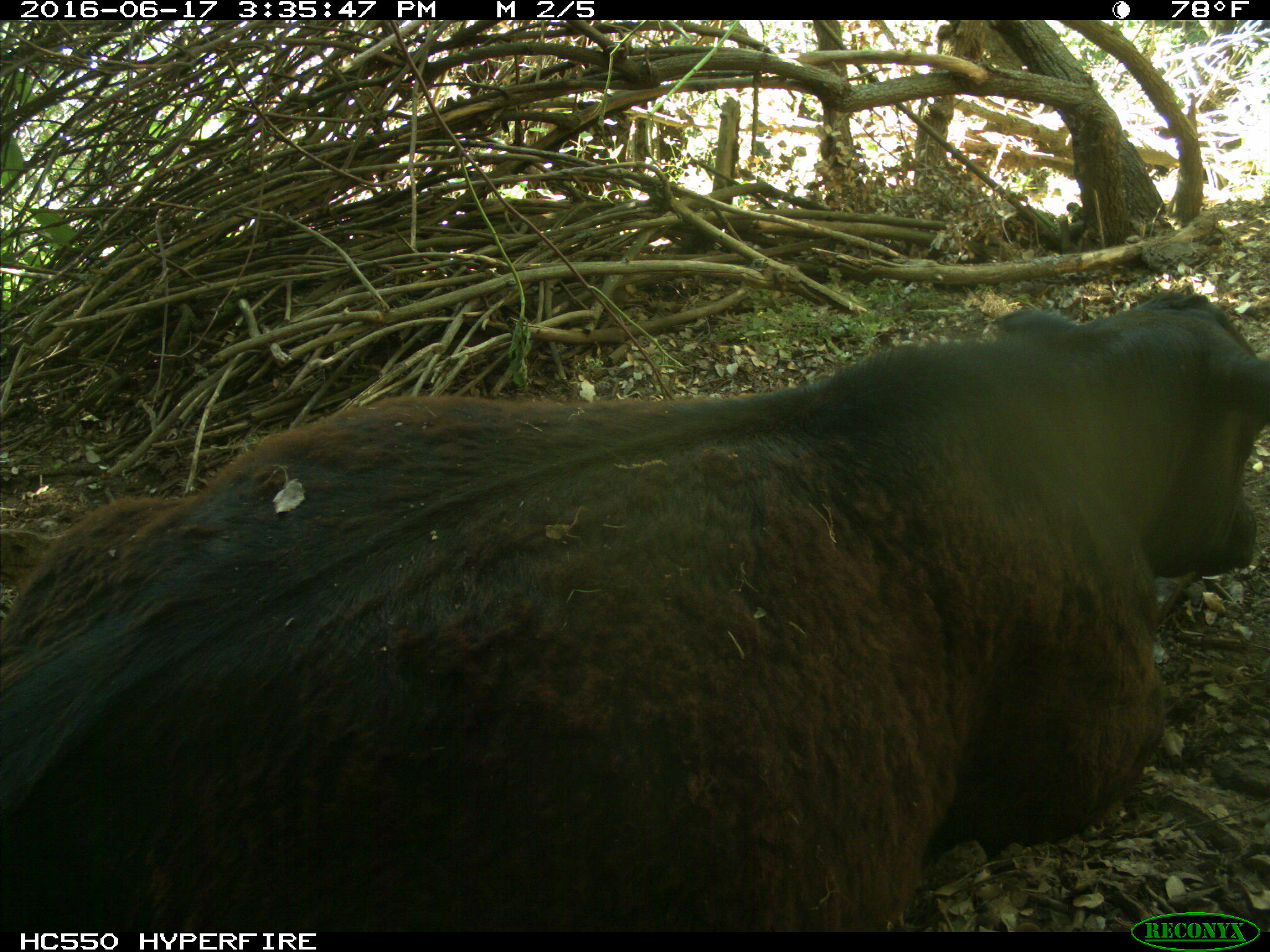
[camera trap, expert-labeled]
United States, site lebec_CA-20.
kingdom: Animalia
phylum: Chordata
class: Mammalia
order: Artiodactyla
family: Bovidae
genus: Bos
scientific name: Bos taurus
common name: domestic cow